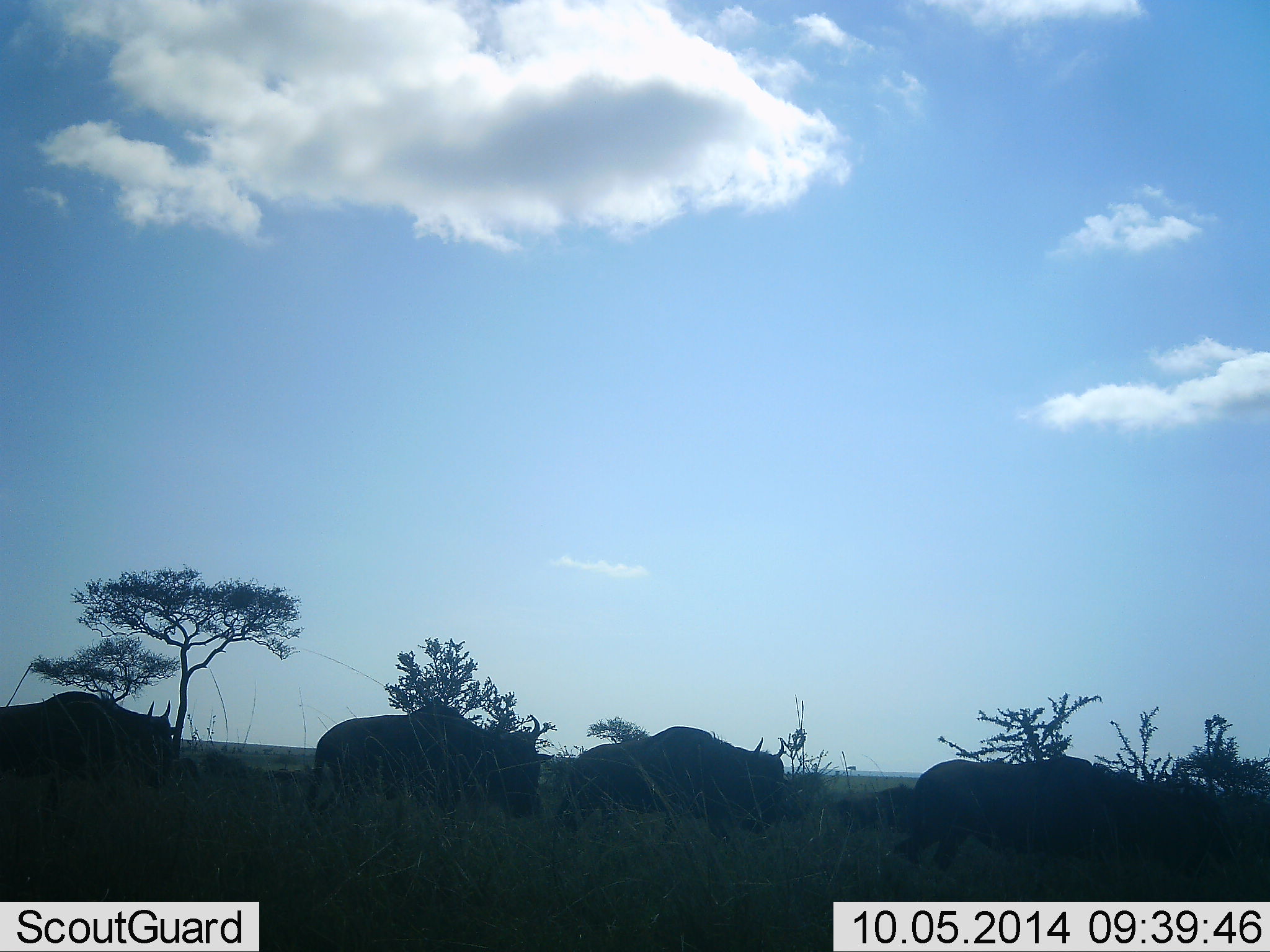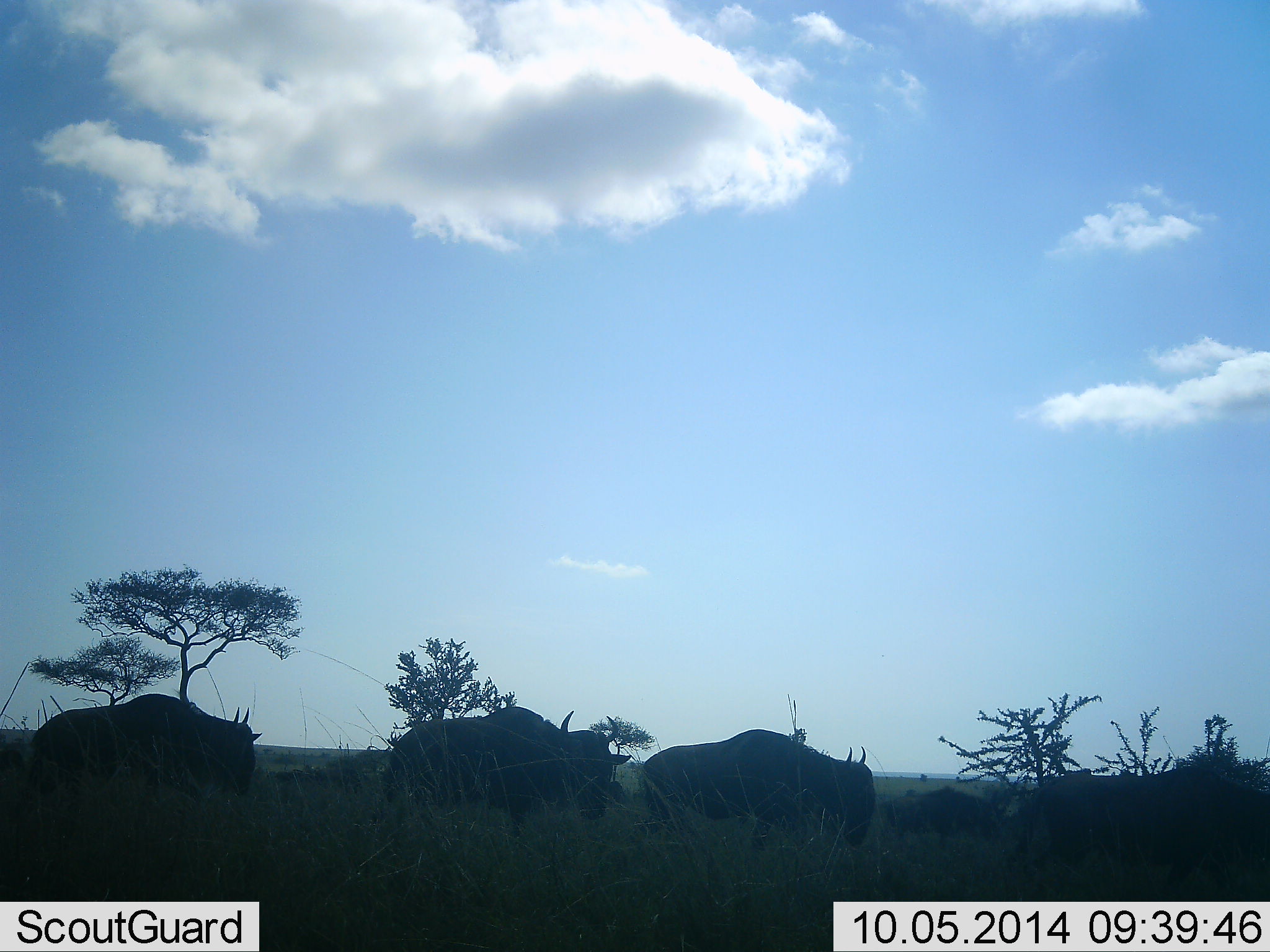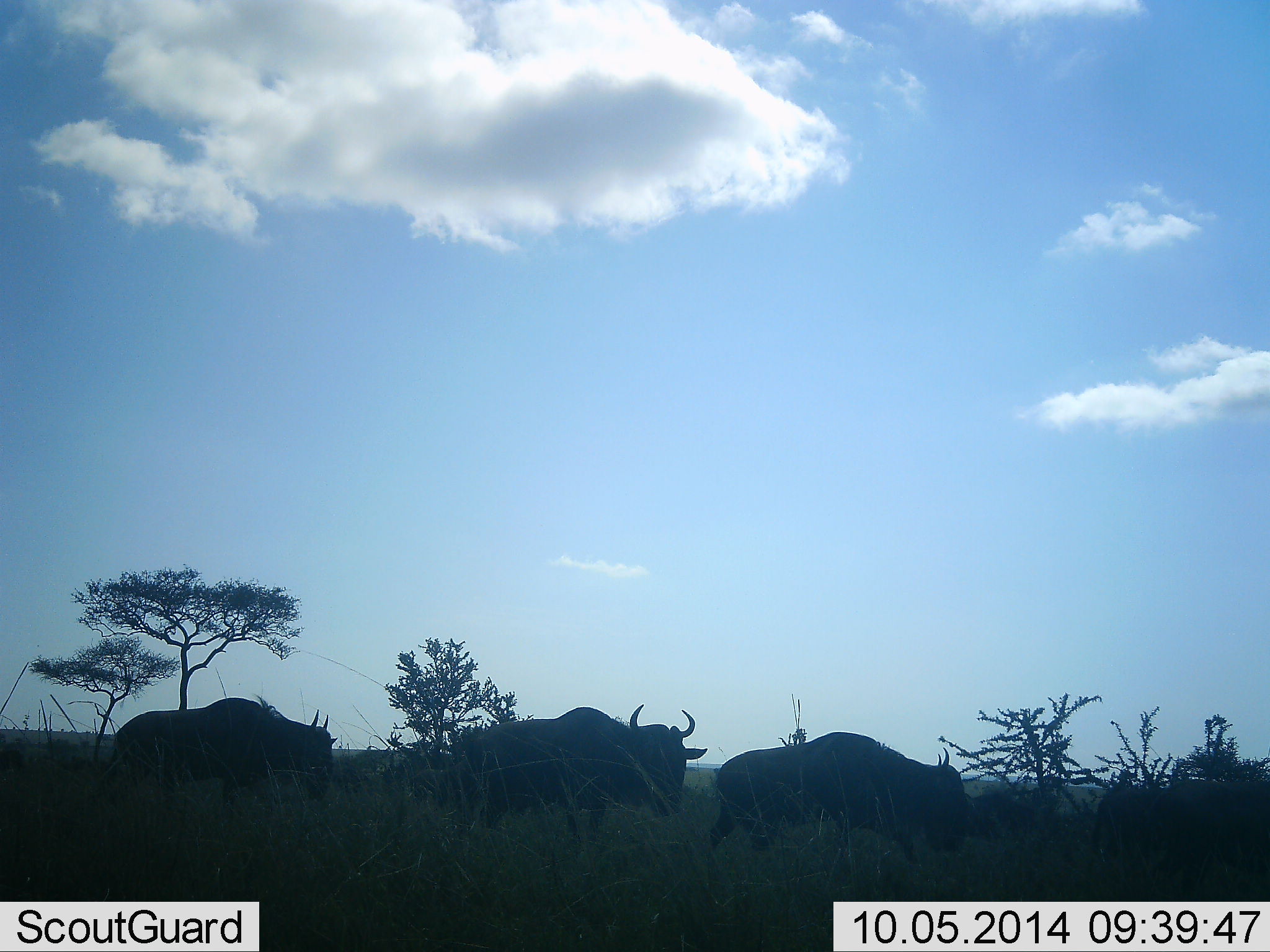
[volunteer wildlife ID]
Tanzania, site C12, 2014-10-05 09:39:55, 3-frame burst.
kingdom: Animalia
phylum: Chordata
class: Mammalia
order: Artiodactyla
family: Bovidae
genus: Connochaetes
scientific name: Connochaetes taurinus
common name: blue wildebeest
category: wildebeest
Wildebeest (blue wildebeest) (Connochaetes taurinus), count 5. Behavior (volunteer vote fractions): standing 20%, resting 0%, moving 90%, interacting 0%. Young present (vote fraction): 0%. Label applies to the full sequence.